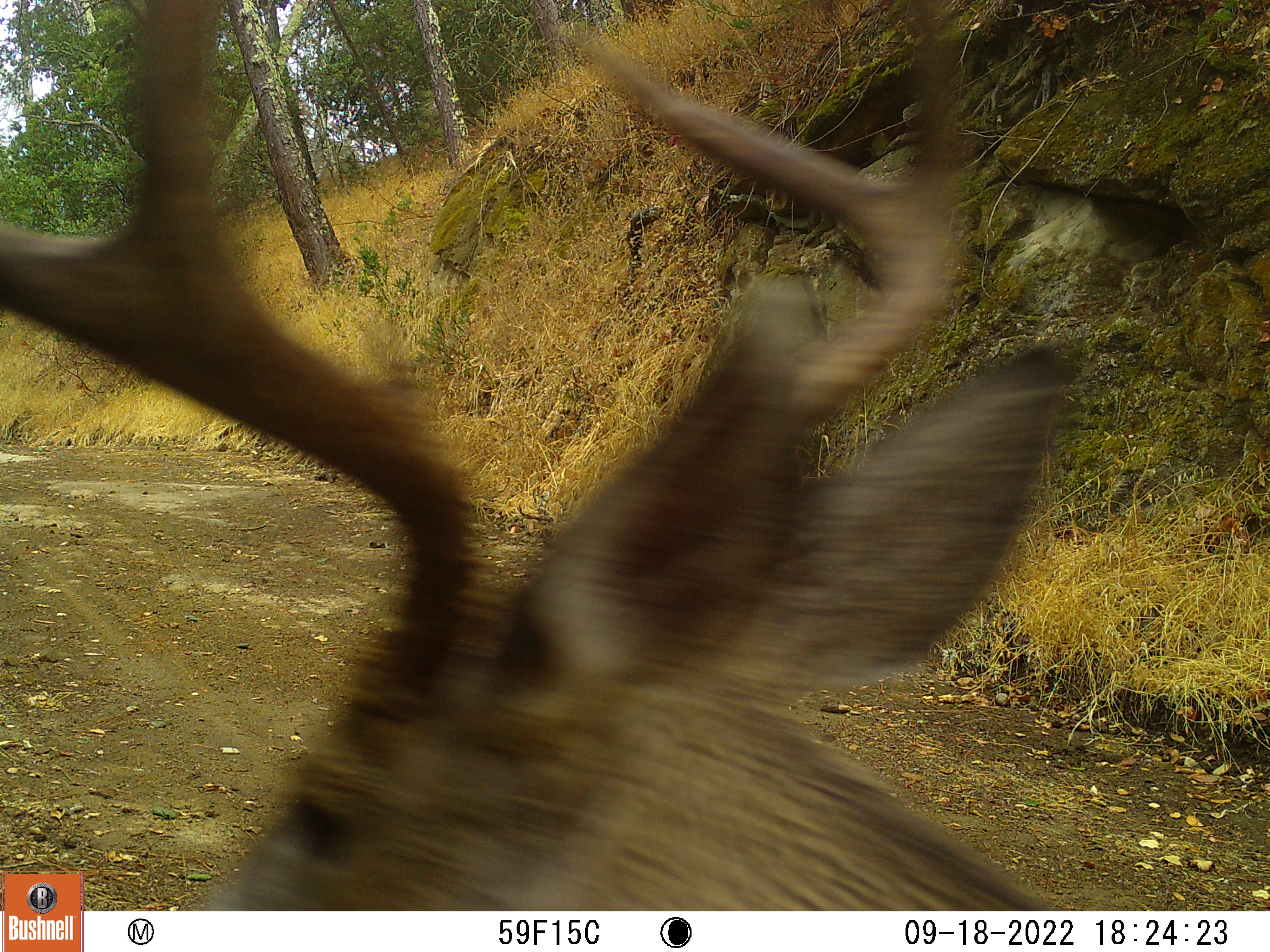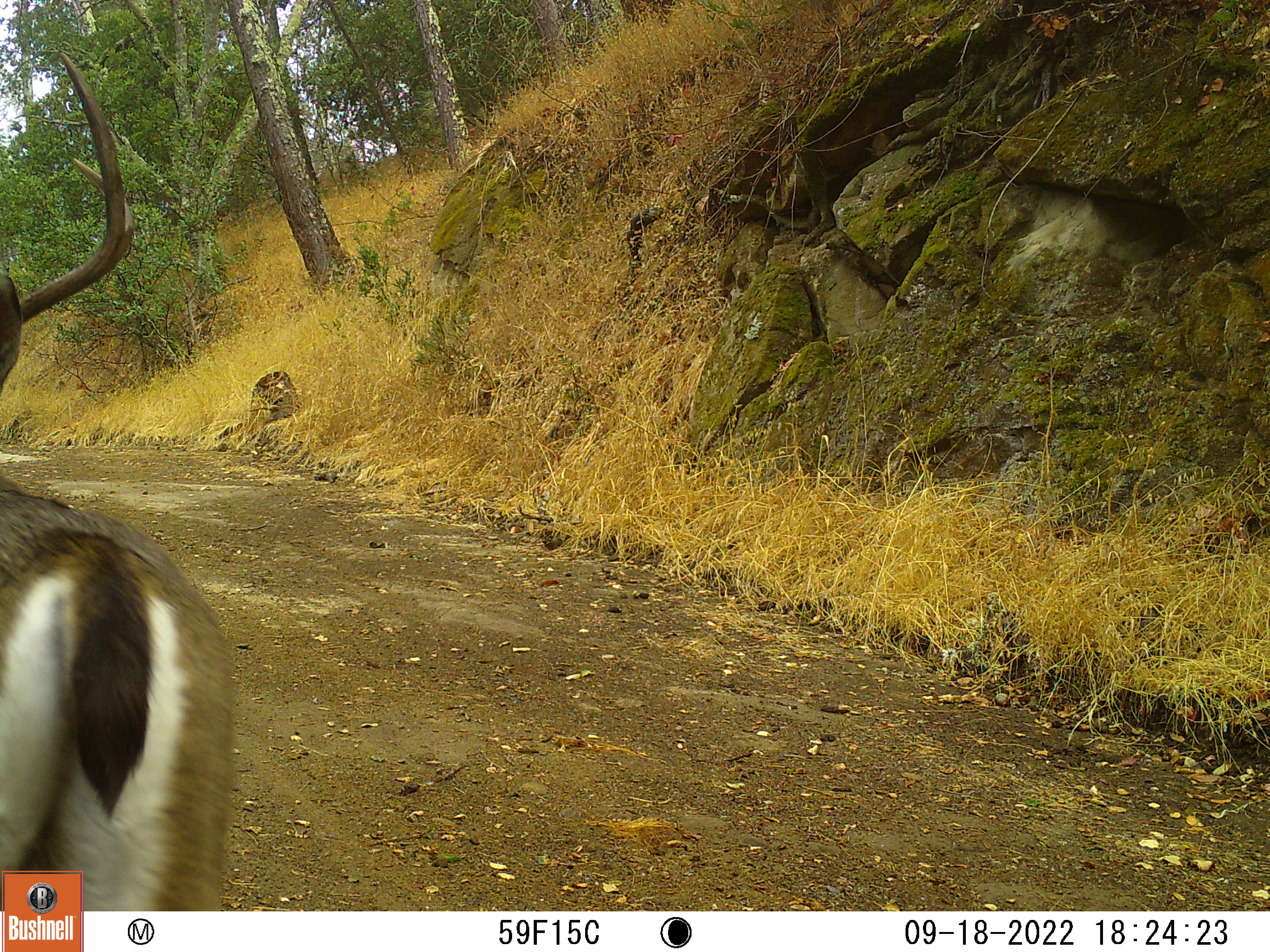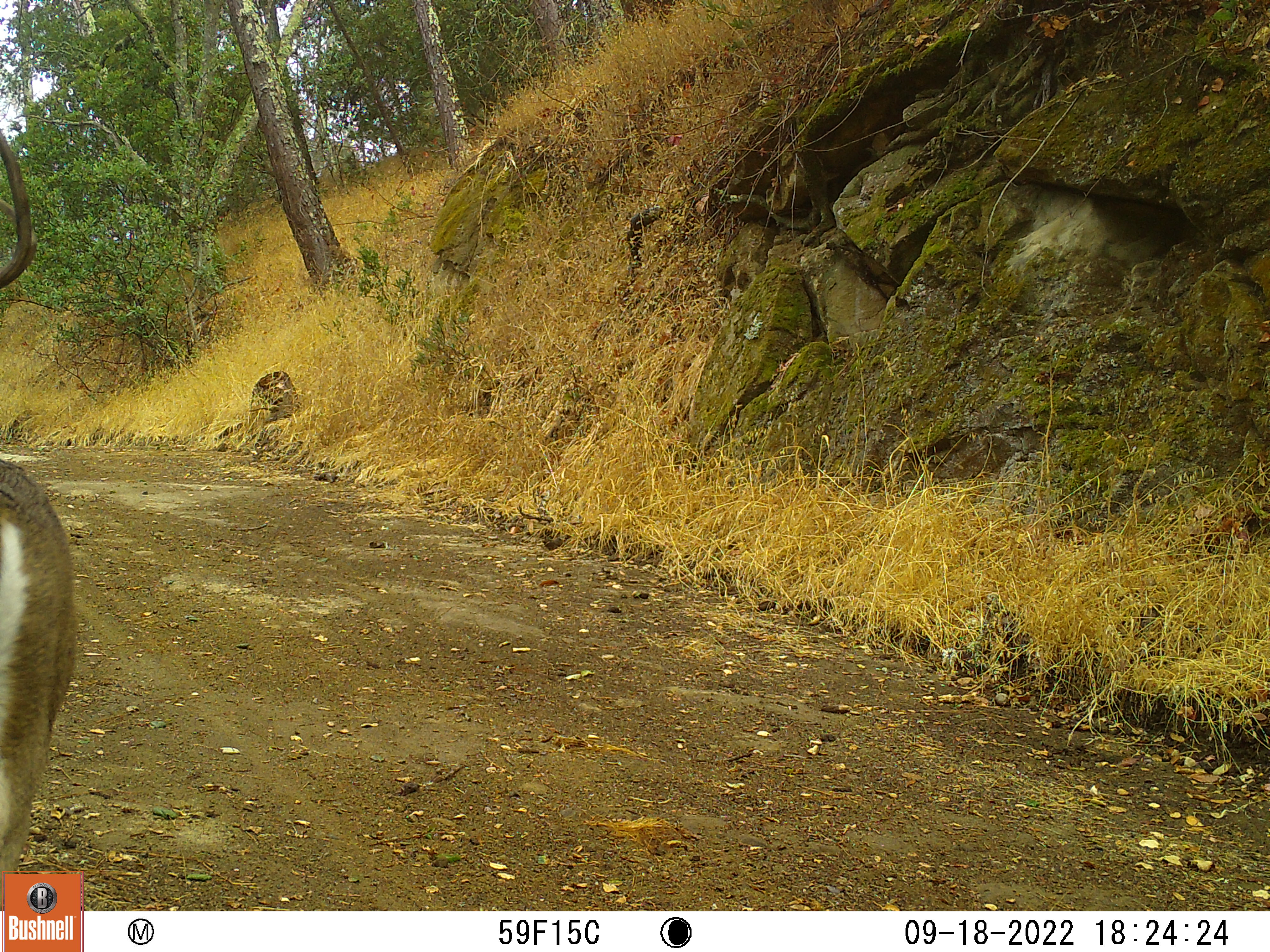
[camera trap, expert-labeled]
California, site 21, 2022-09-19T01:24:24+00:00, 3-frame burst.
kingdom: Animalia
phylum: Chordata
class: Mammalia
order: Artiodactyla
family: Cervidae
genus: Odocoileus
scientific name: Odocoileus hemionus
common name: mule deer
Mule deer (Odocoileus hemionus).